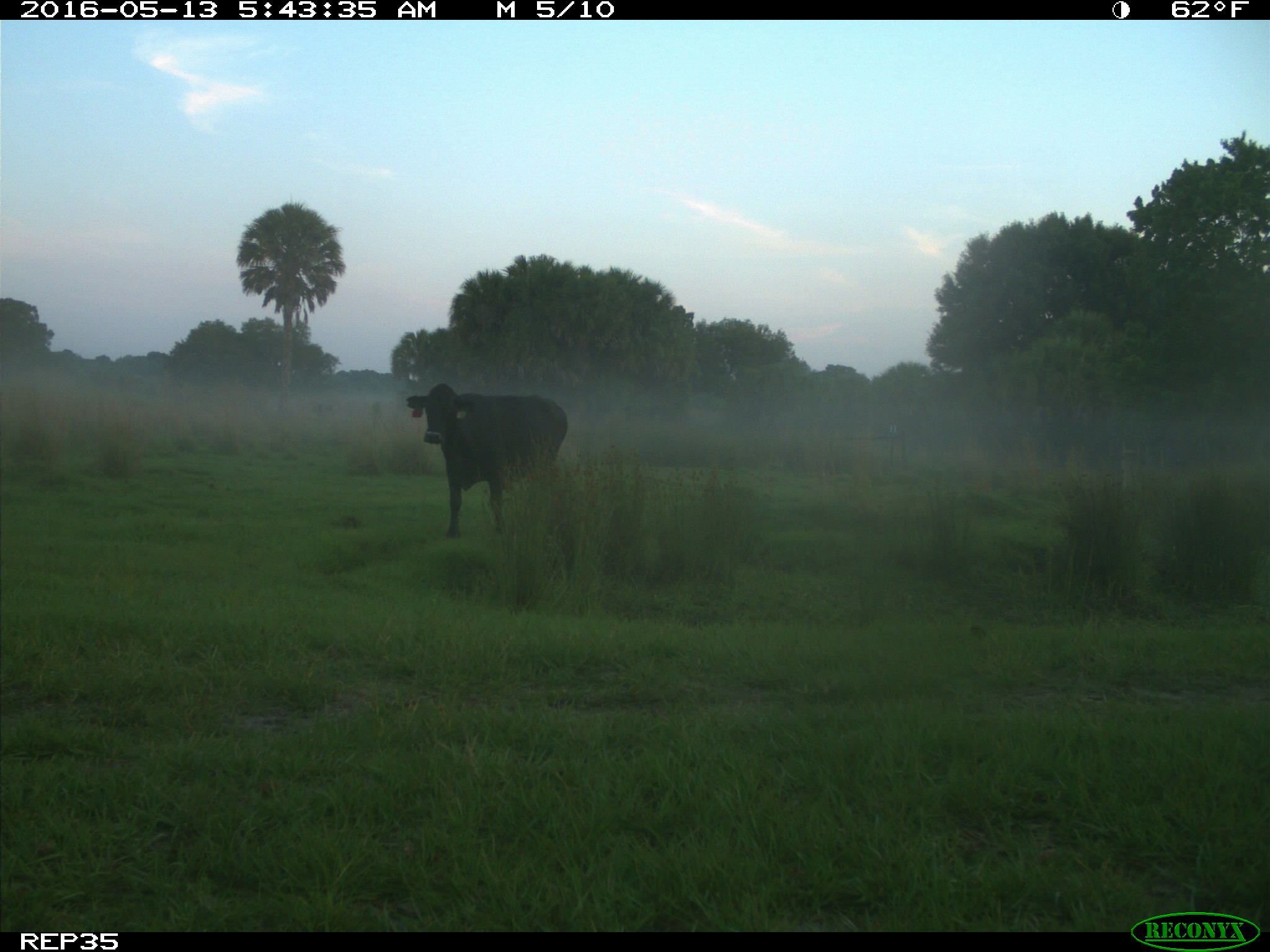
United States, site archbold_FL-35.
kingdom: Animalia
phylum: Chordata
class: Mammalia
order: Artiodactyla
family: Bovidae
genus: Bos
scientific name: Bos taurus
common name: domestic cow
Bos taurus (domestic cow).